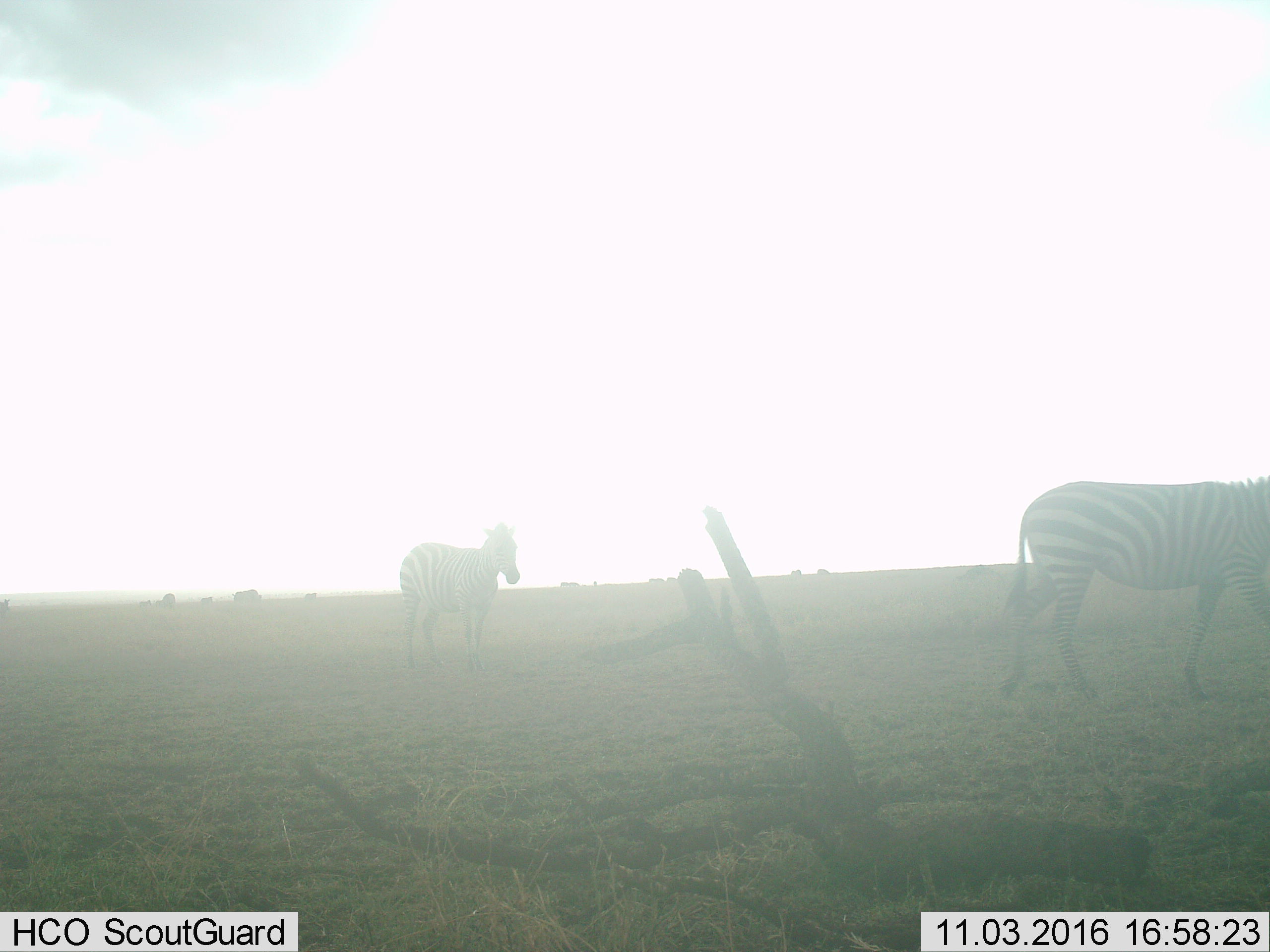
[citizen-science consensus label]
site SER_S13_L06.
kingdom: Animalia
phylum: Chordata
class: Mammalia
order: Perissodactyla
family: Equidae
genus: Equus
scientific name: Equus quagga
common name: plains zebra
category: zebraplains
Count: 2.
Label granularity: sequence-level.